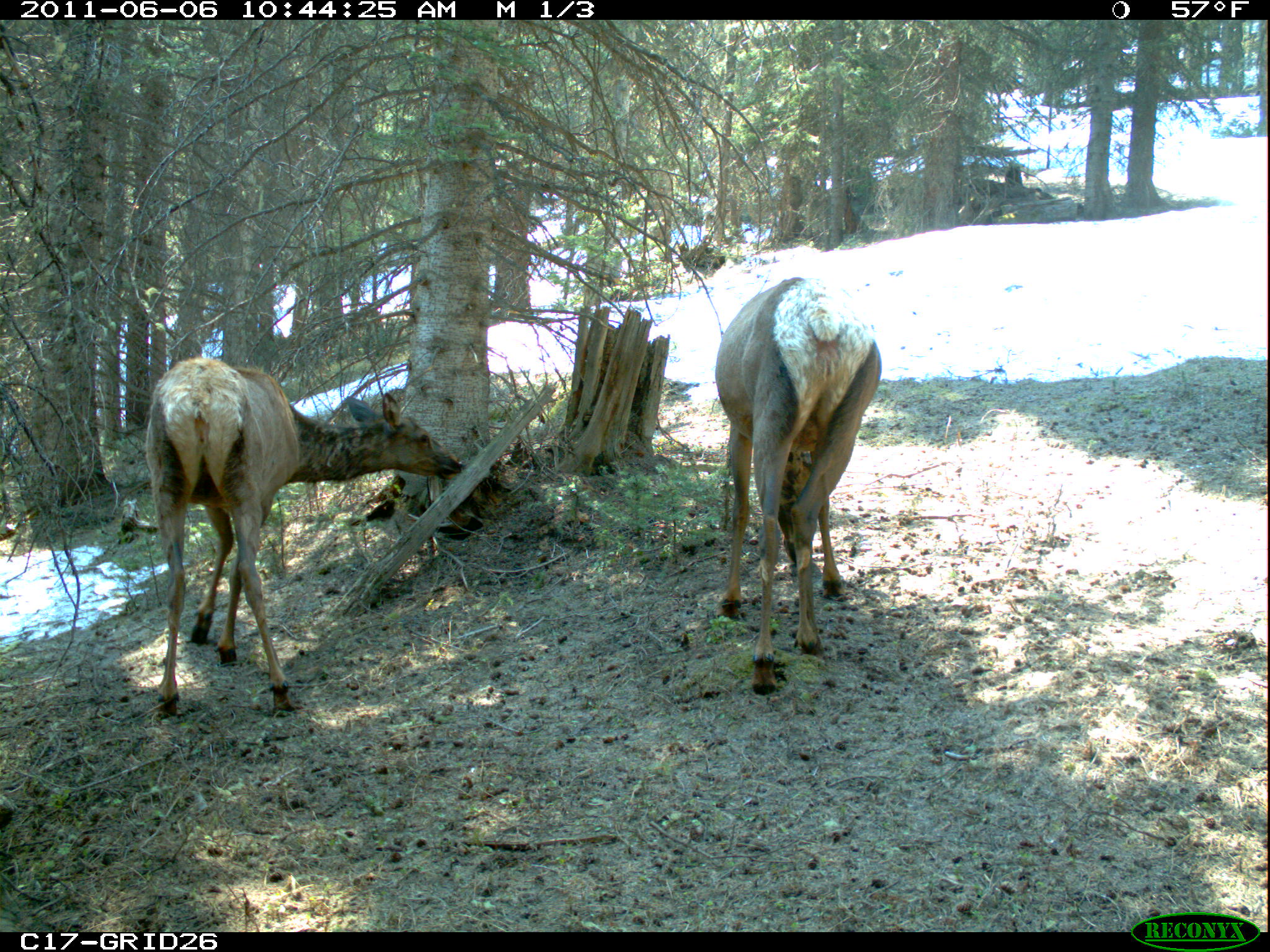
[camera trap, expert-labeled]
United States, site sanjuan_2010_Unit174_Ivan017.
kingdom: Animalia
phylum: Chordata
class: Mammalia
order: Artiodactyla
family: Cervidae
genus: Cervus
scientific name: Cervus elaphus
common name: red deer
Cervus elaphus (red deer).